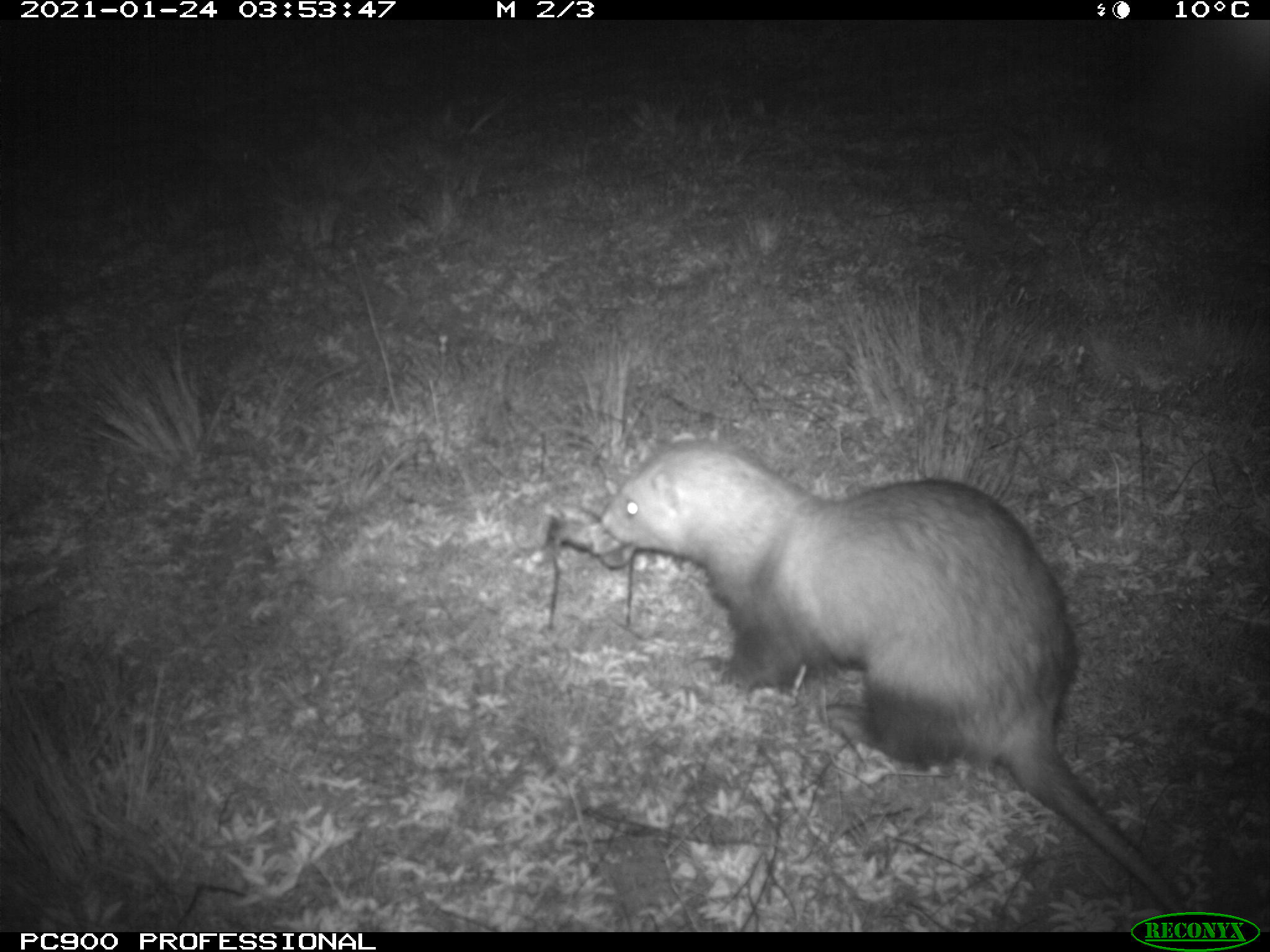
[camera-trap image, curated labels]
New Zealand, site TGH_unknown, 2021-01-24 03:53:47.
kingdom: Animalia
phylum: Chordata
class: Mammalia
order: Carnivora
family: Mustelidae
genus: Mustela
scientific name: Mustela furo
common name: ferret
Ferret (Mustela furo).